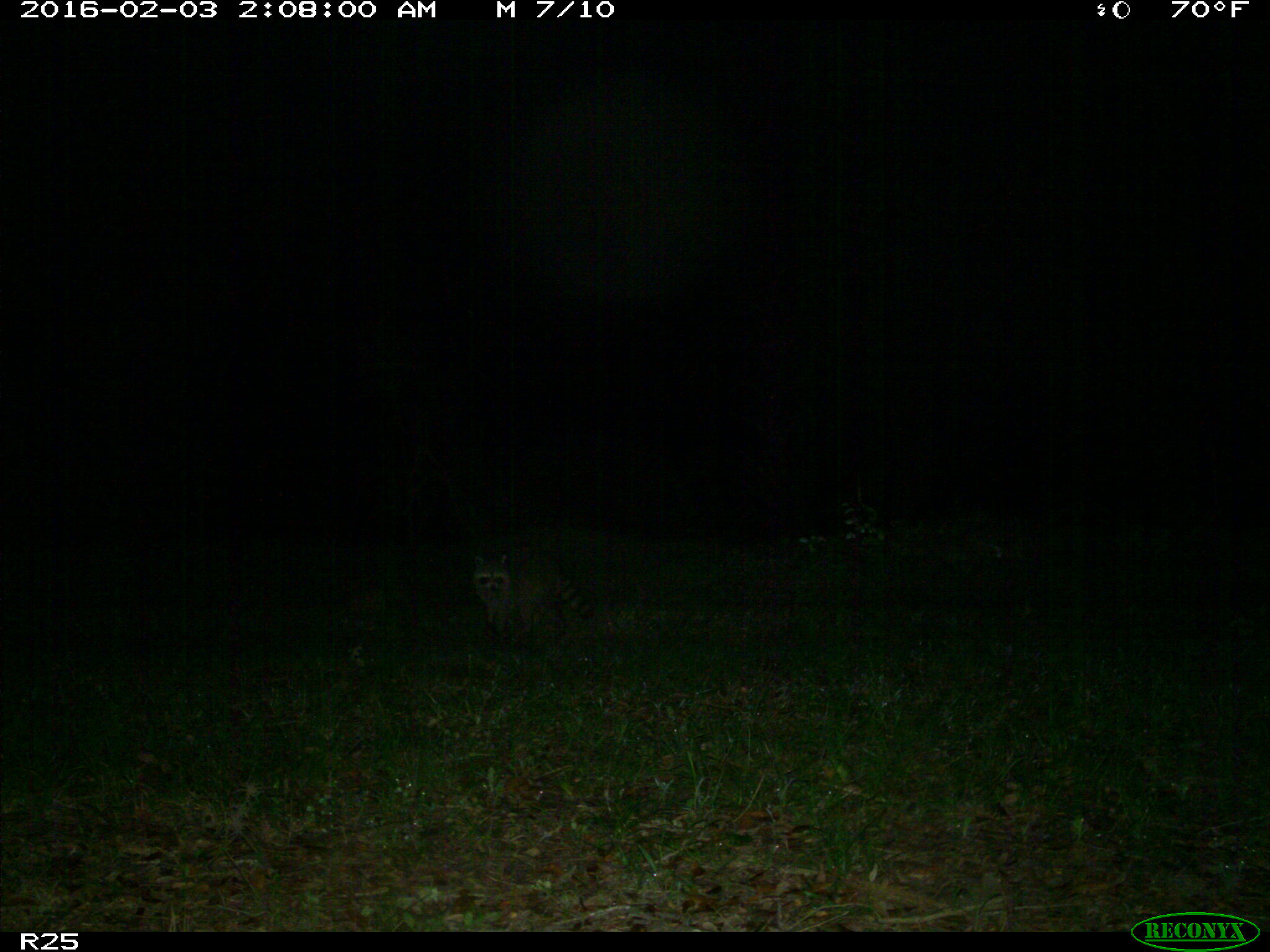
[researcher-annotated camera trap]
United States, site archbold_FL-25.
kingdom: Animalia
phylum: Chordata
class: Mammalia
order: Carnivora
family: Procyonidae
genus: Procyon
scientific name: Procyon lotor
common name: common raccoon